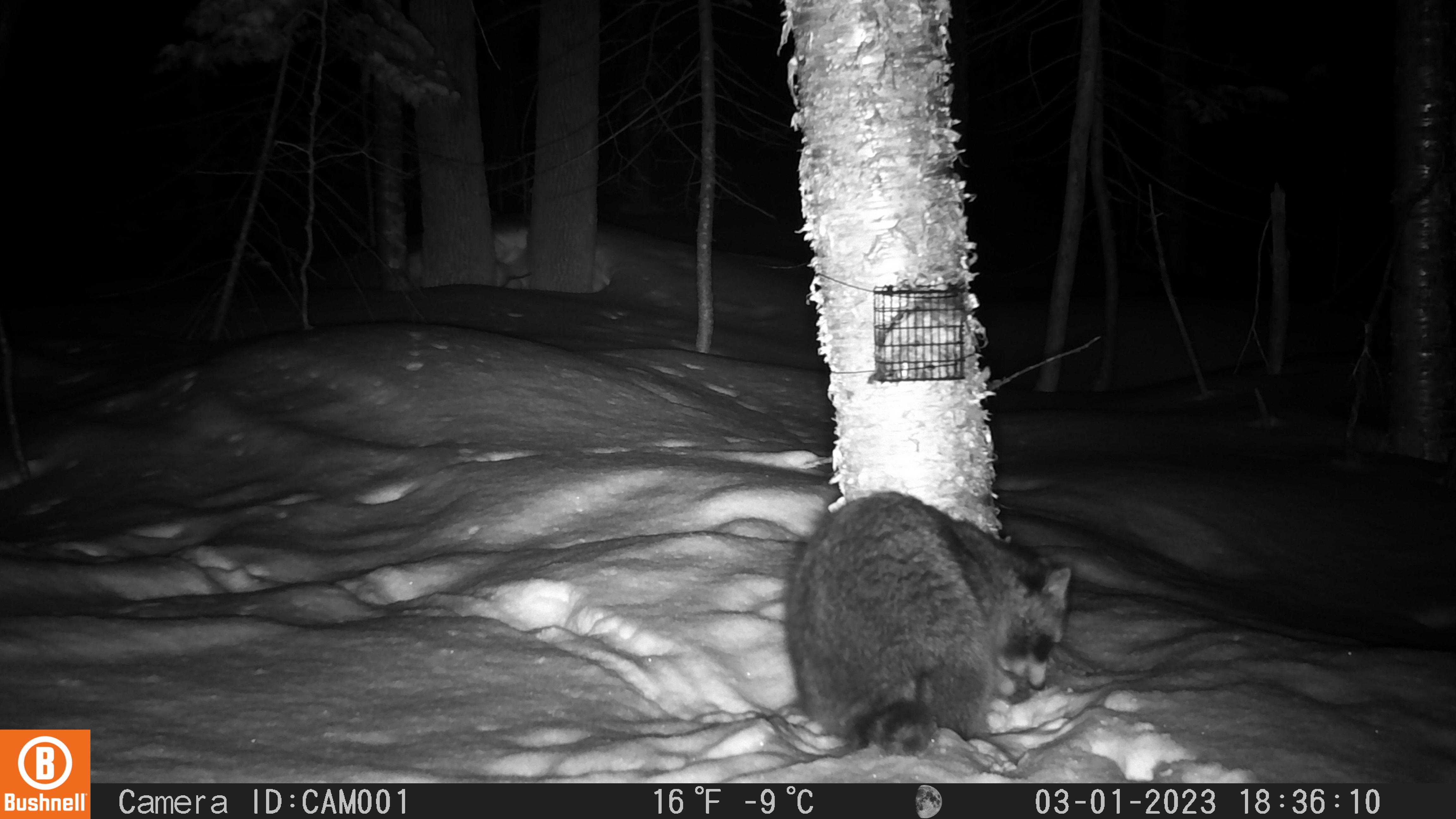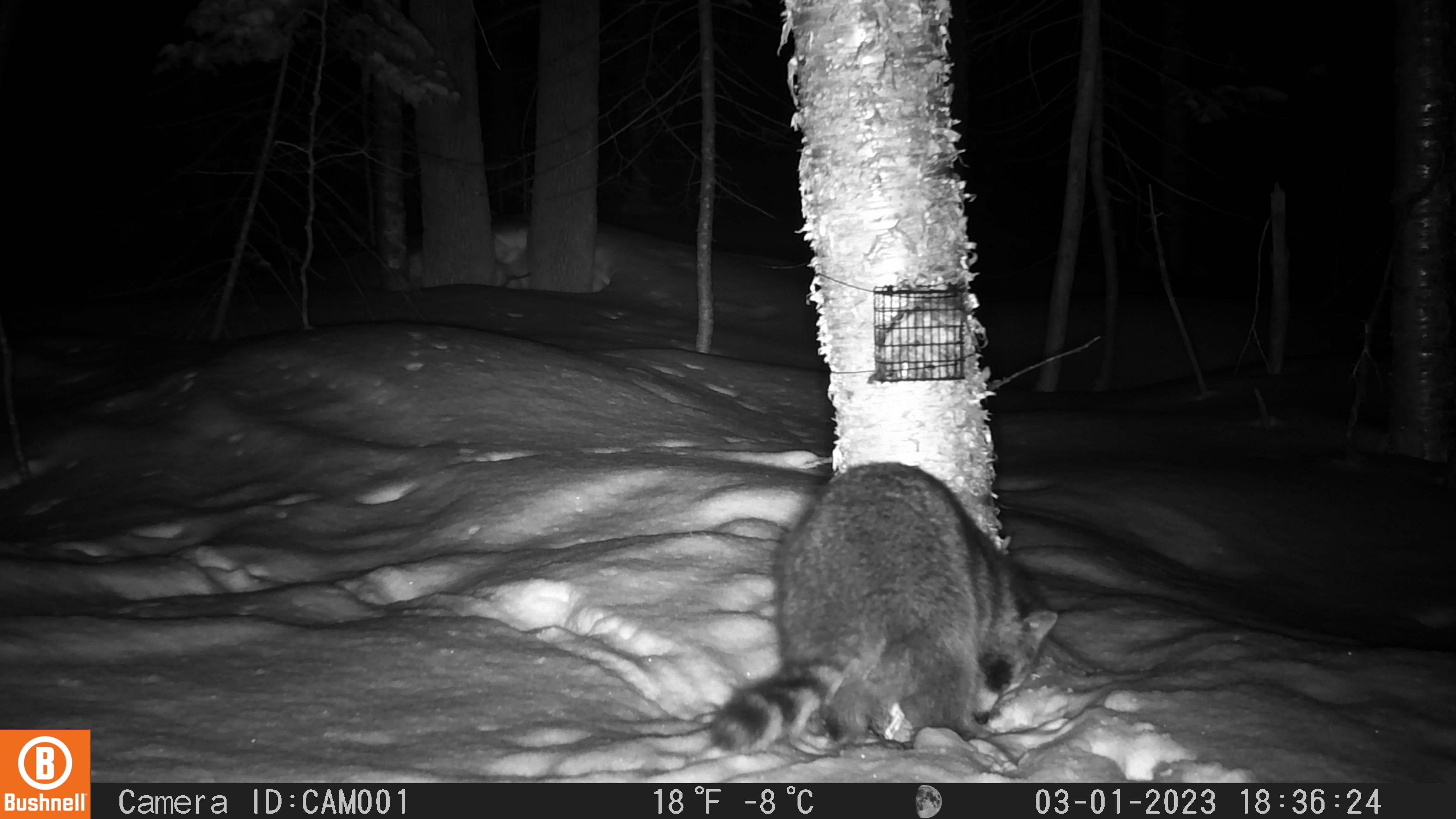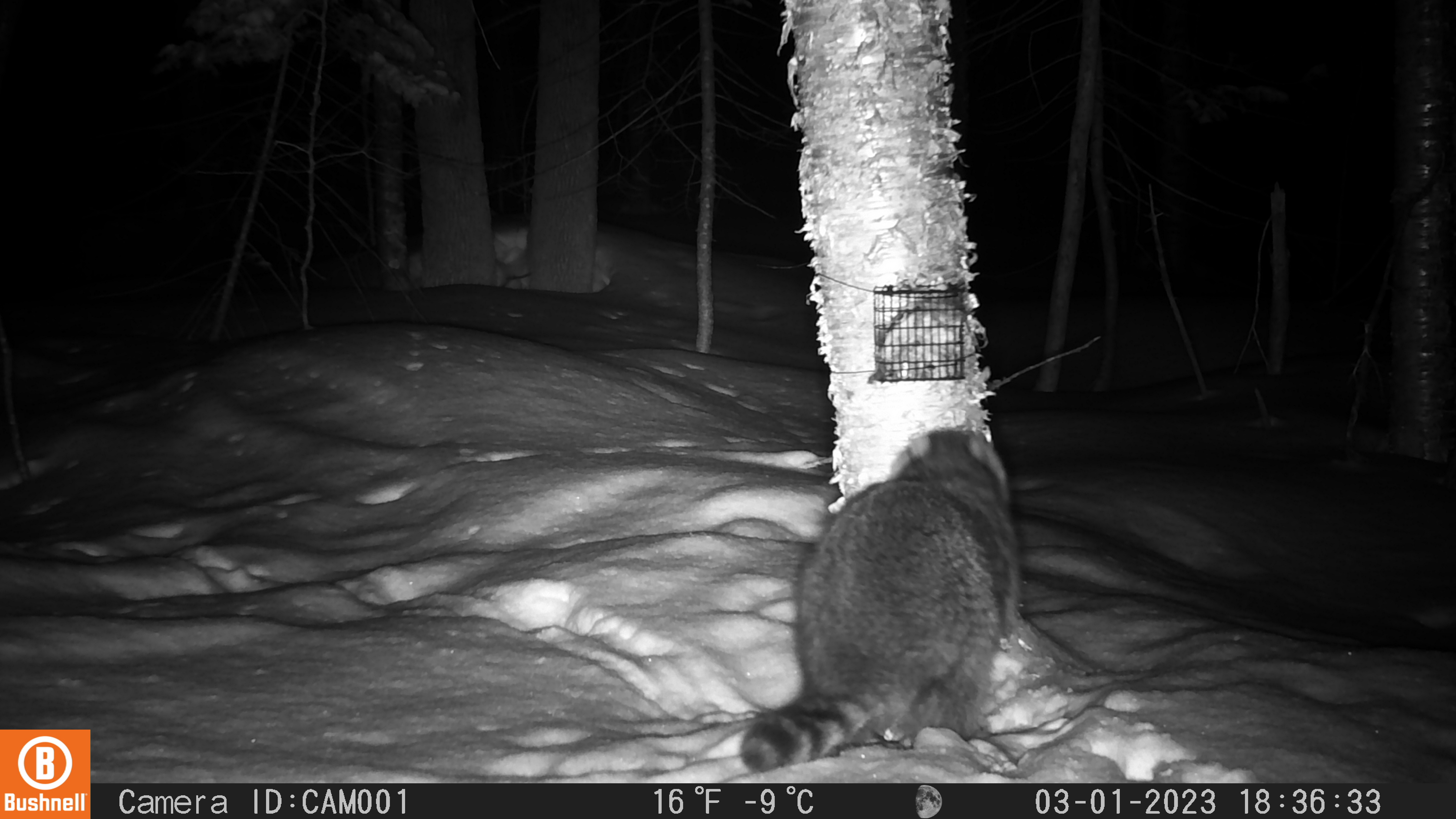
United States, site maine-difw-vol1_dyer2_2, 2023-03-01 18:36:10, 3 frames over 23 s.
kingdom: Animalia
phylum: Chordata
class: Mammalia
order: Carnivora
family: Procyonidae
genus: Procyon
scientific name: Procyon lotor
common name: raccoon